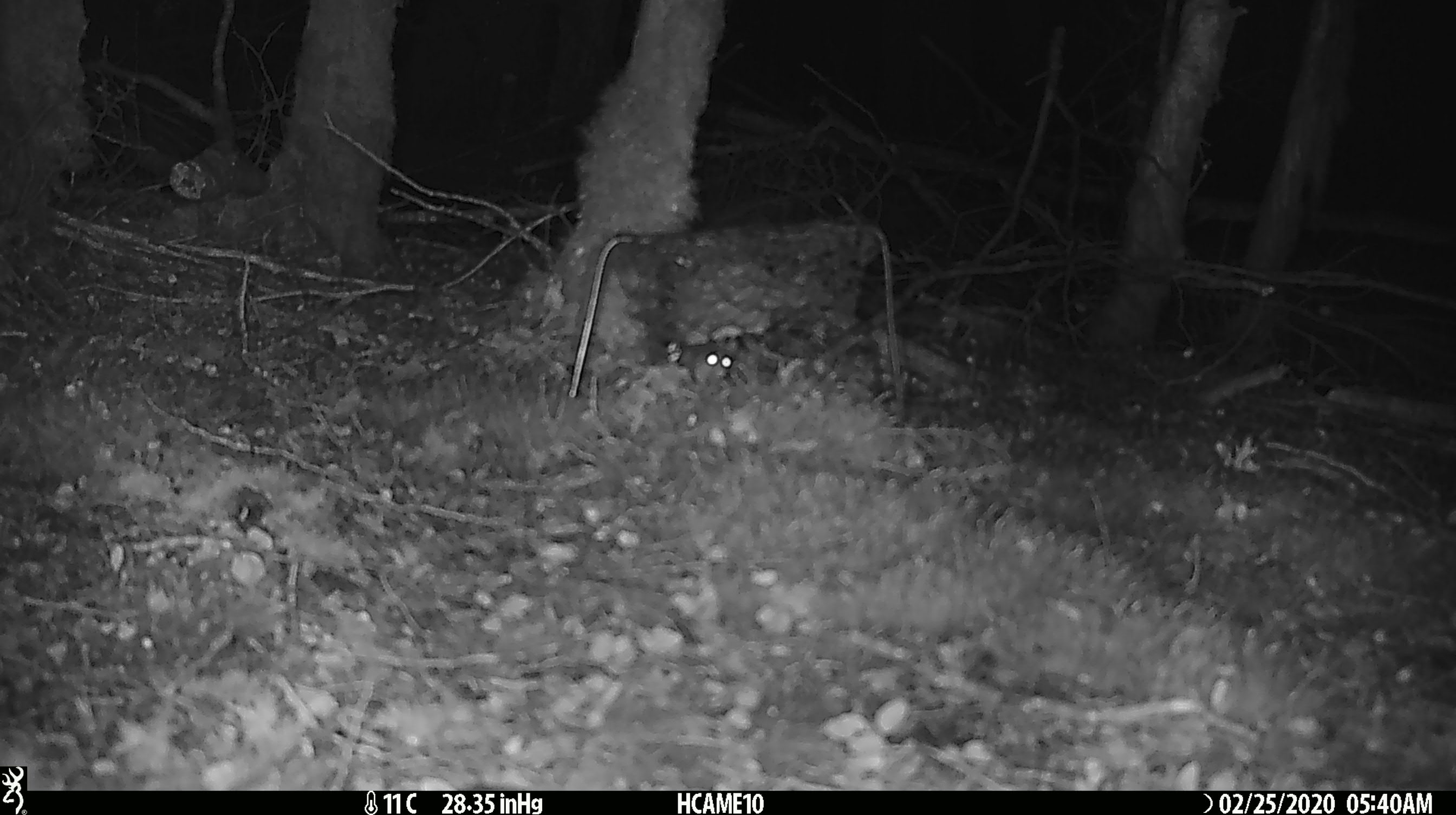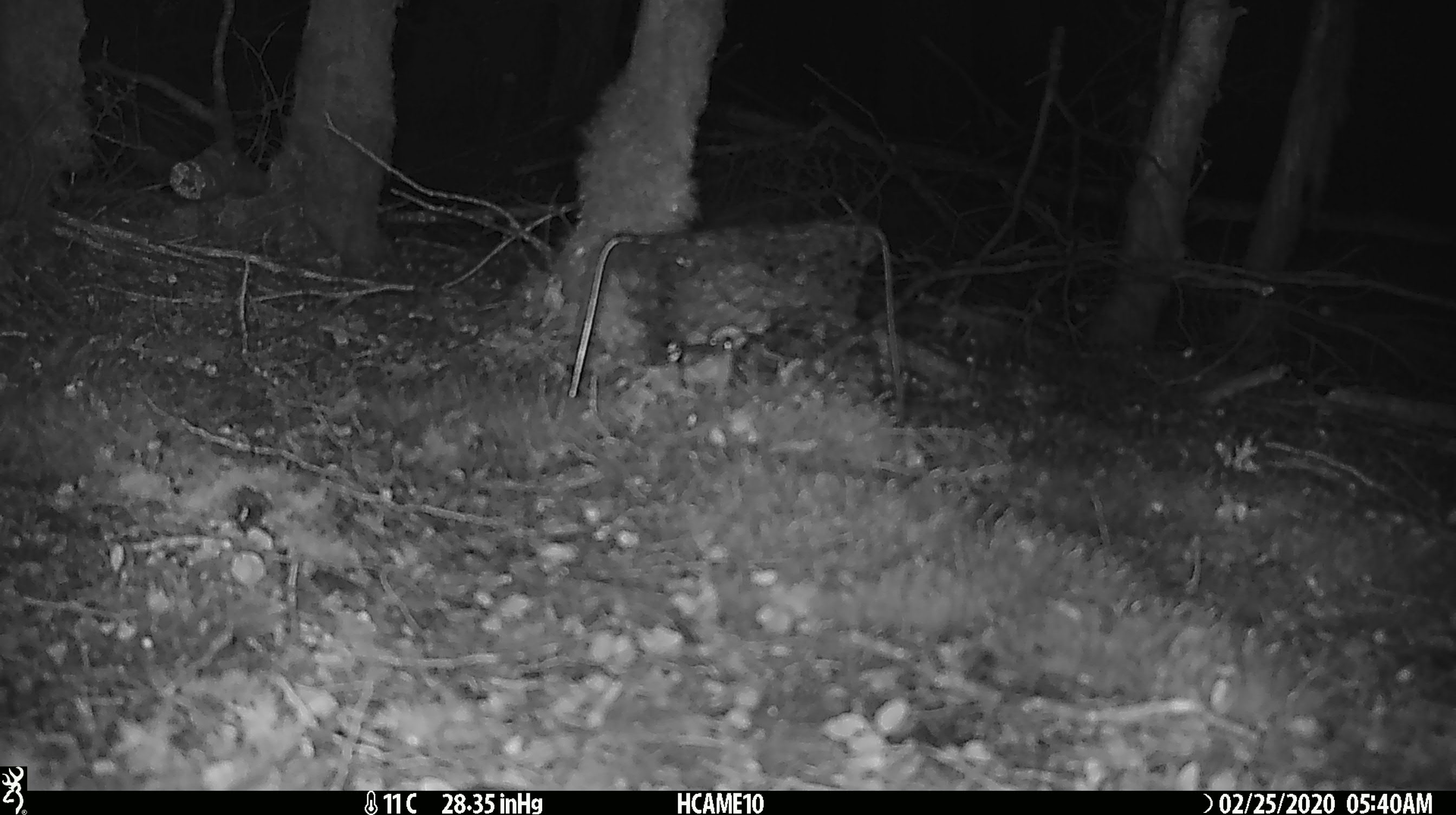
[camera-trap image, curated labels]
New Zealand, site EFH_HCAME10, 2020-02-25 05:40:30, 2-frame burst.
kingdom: Animalia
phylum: Chordata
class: Mammalia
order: Rodentia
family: Muridae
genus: Mus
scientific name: Mus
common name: mouse